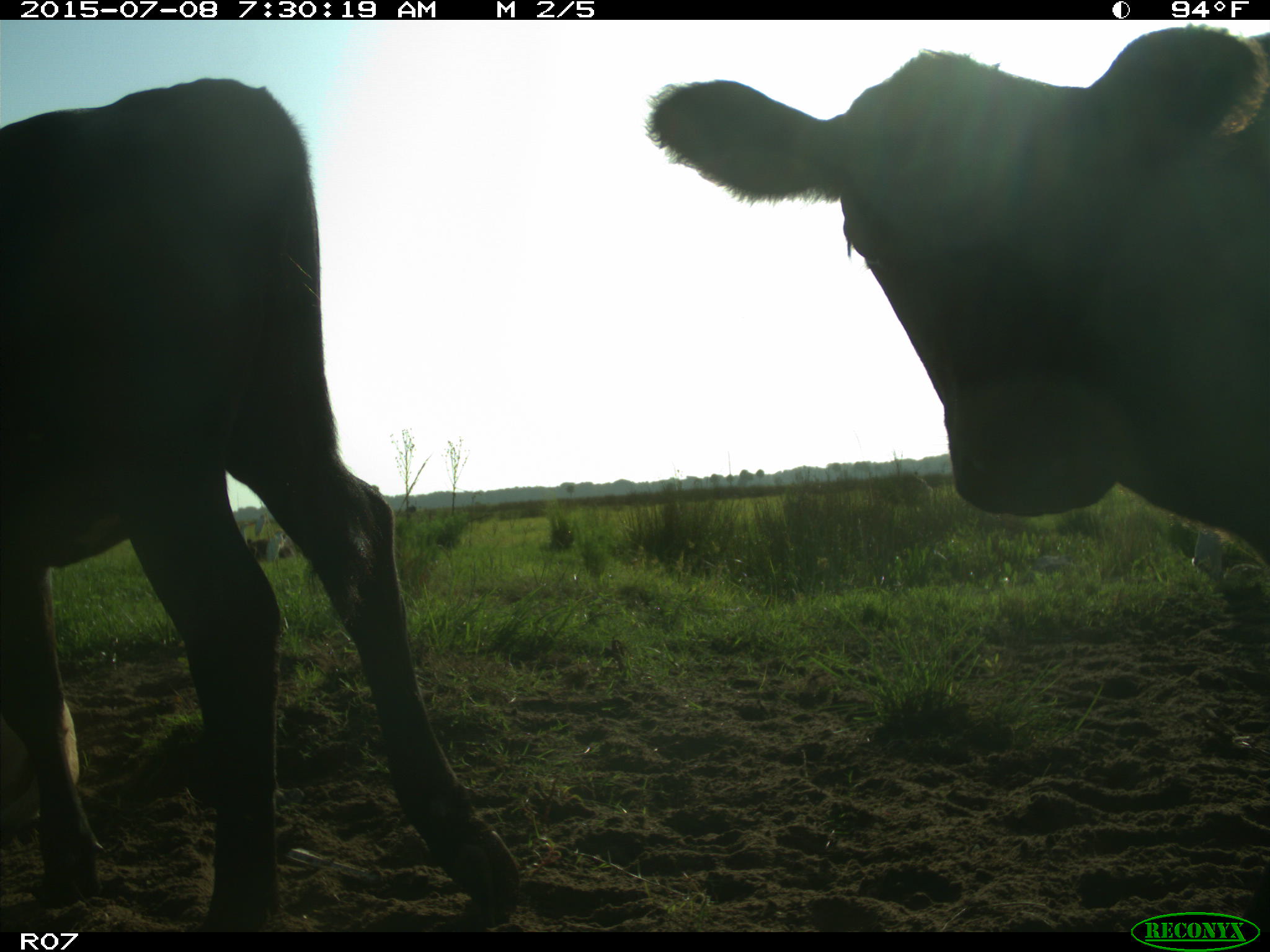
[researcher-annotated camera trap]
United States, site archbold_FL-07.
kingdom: Animalia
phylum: Chordata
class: Mammalia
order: Artiodactyla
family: Bovidae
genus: Bos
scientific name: Bos taurus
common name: domestic cow